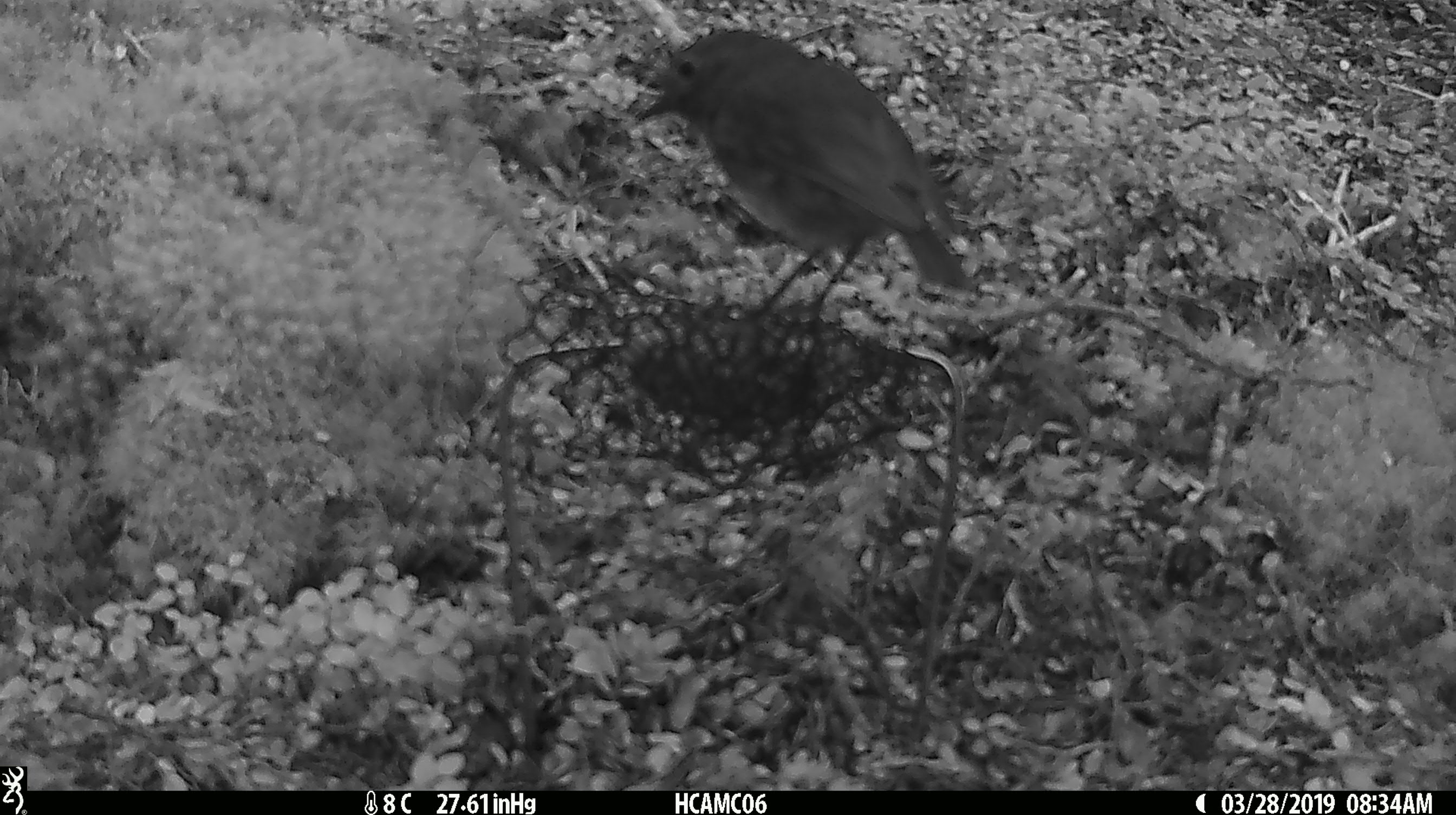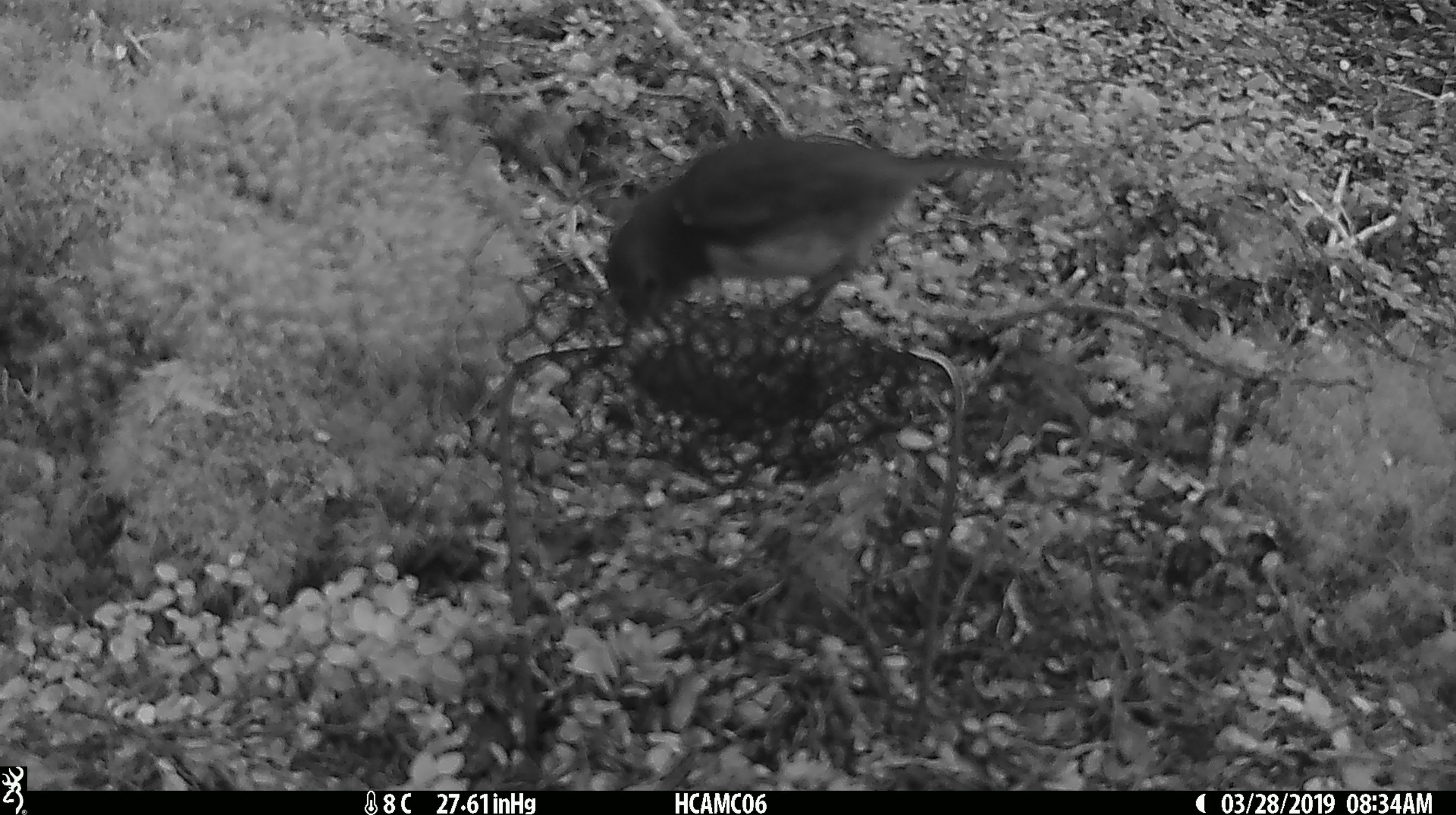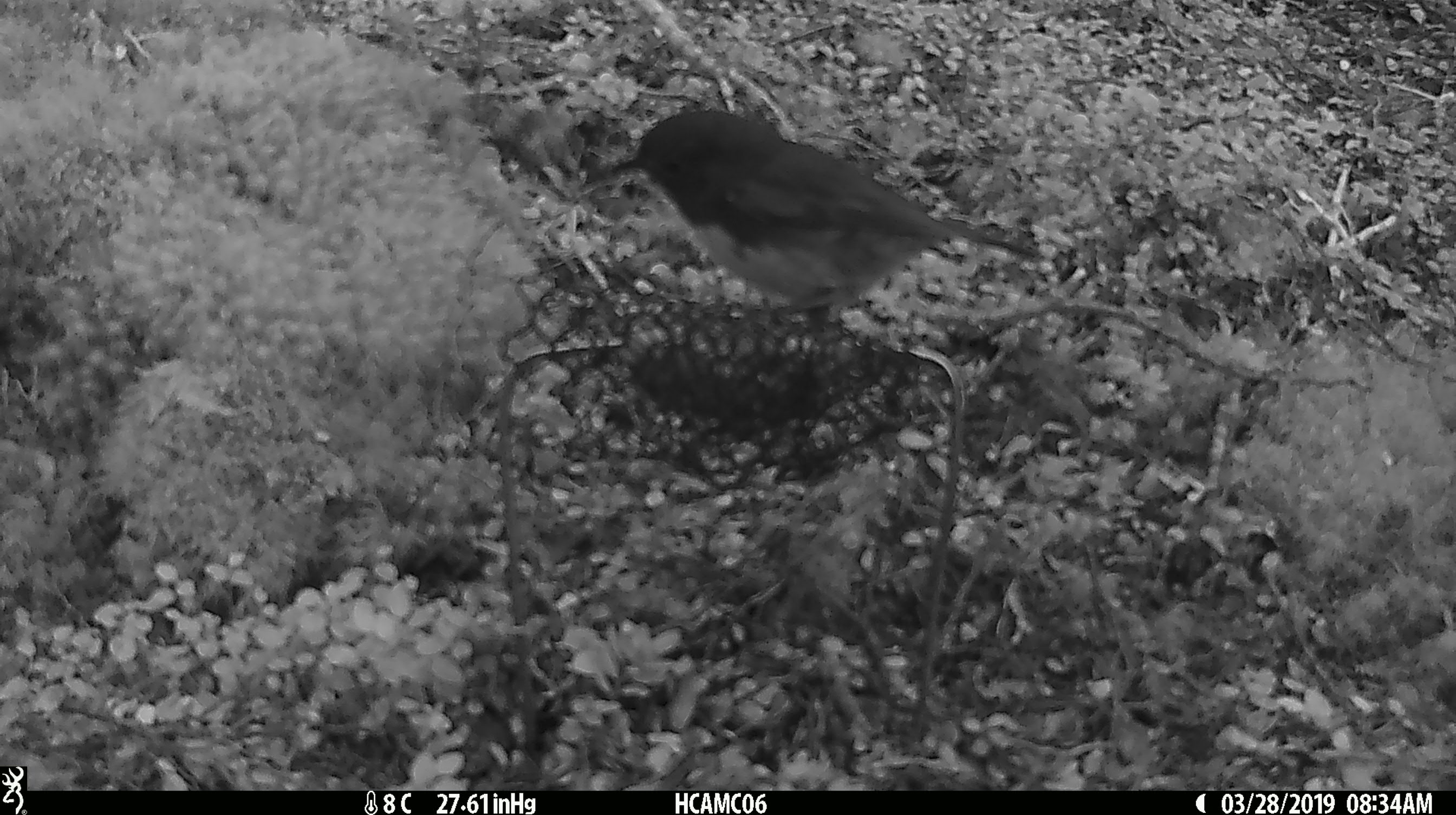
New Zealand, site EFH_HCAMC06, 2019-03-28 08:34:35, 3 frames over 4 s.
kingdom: Animalia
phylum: Chordata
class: Aves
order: Passeriformes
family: Petroicidae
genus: Petroica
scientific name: Petroica australis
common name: new zealand robin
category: robin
Robin (new zealand robin) (Petroica australis).